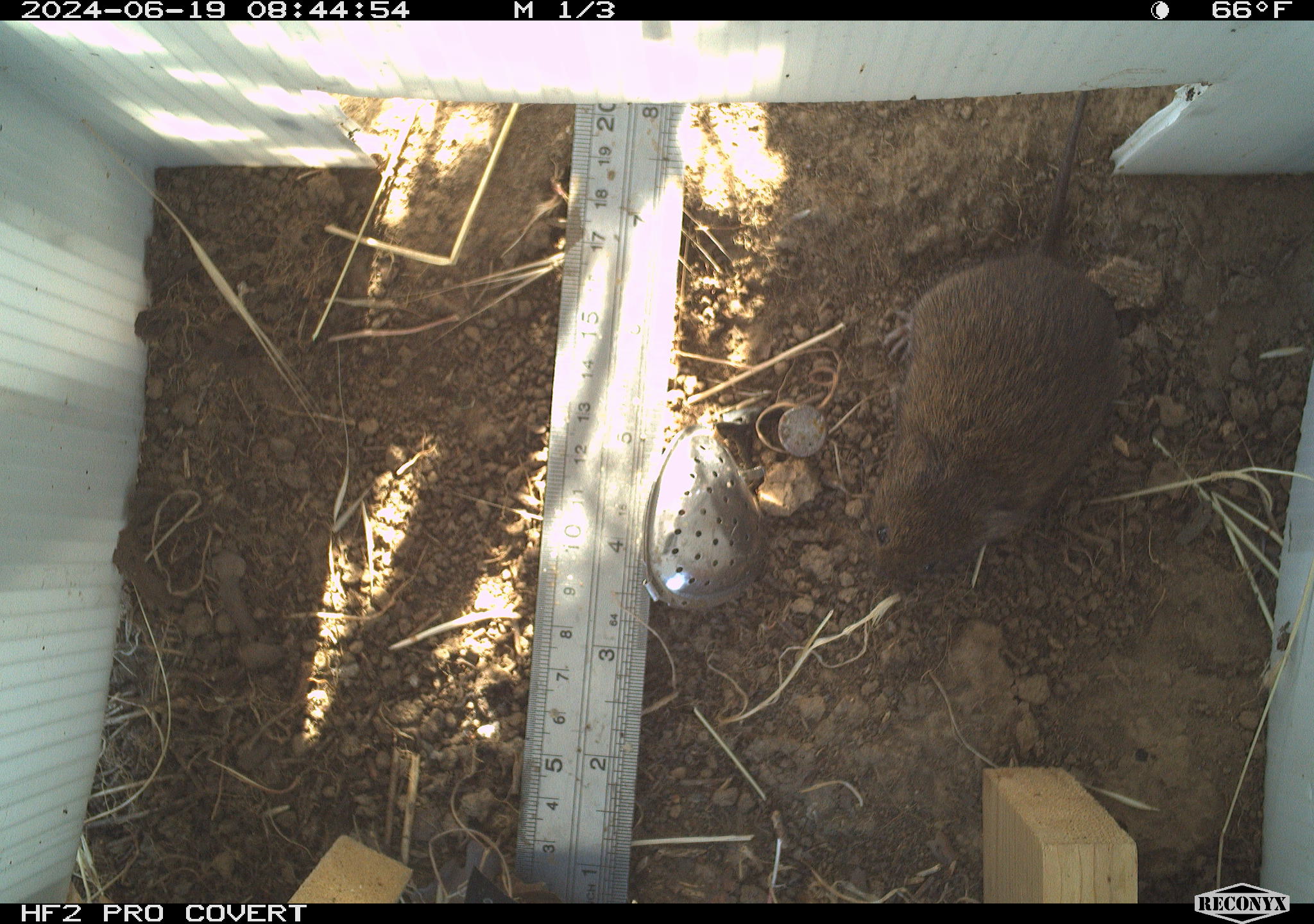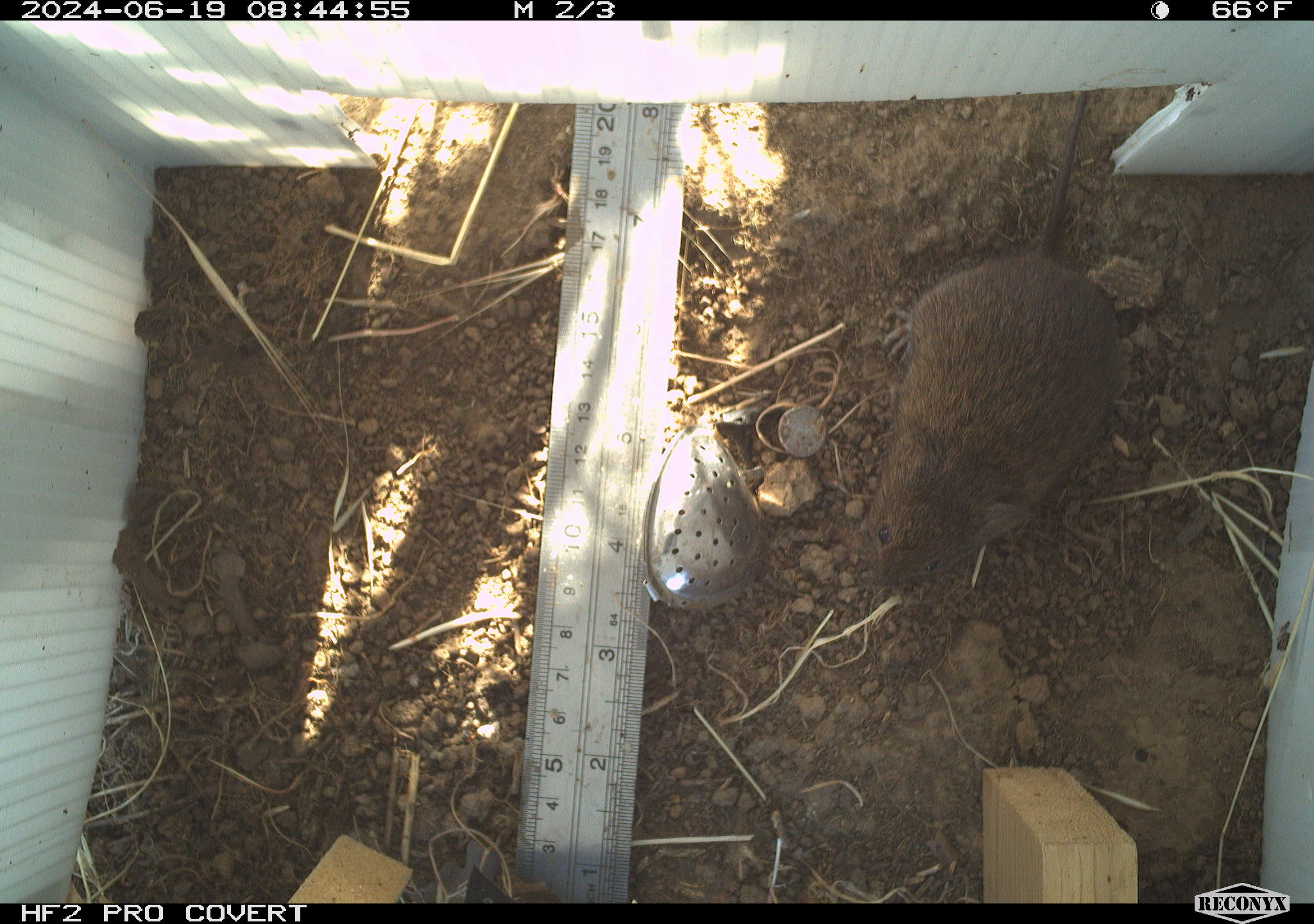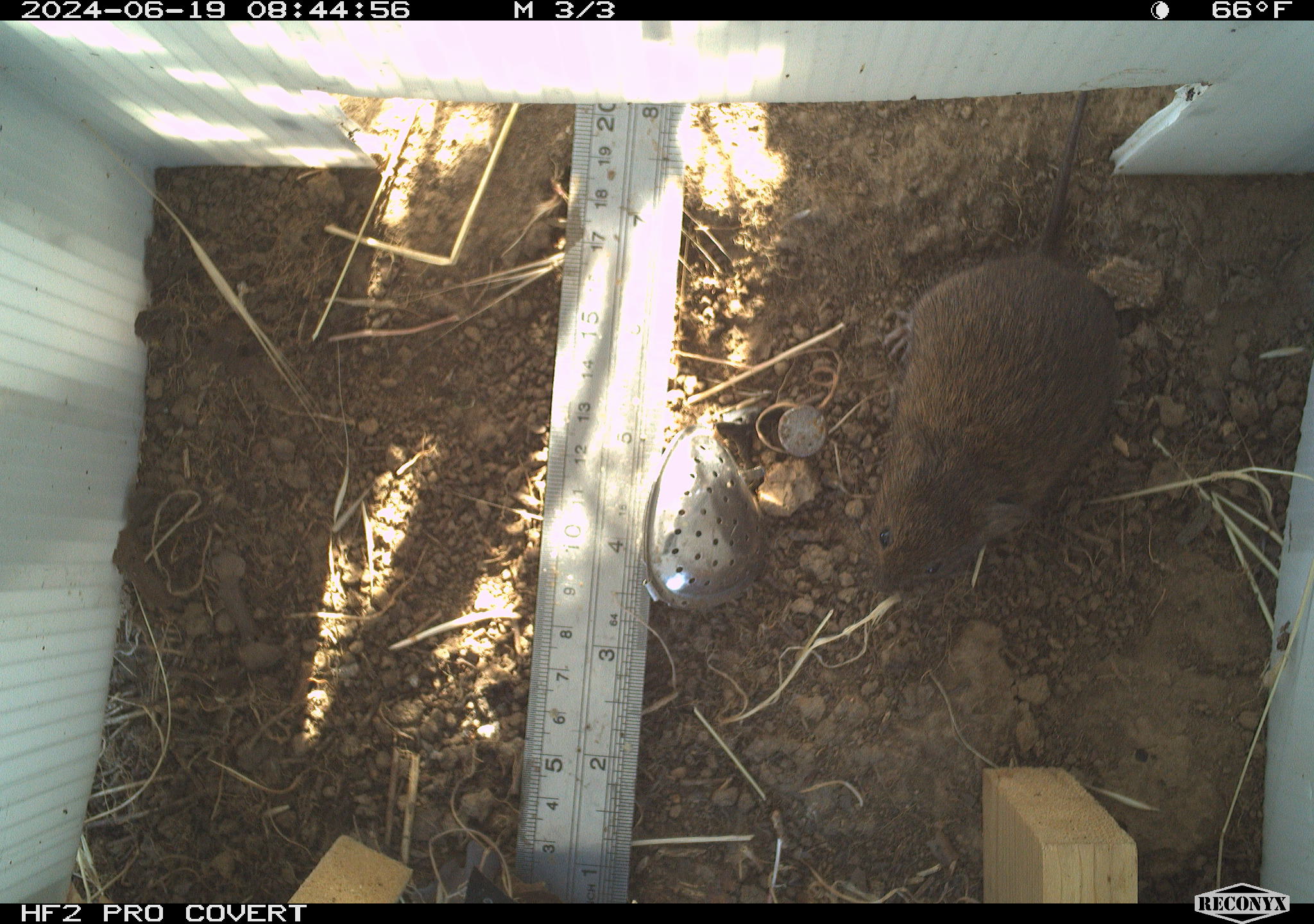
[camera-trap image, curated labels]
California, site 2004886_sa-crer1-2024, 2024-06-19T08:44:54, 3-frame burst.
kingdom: Animalia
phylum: Chordata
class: Mammalia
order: Rodentia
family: Cricetidae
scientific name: Arvicolinae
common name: voles, lemmings, and muskrats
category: arvicolinae subfamily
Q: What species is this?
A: Arvicolinae subfamily (voles, lemmings, and muskrats) (Arvicolinae).